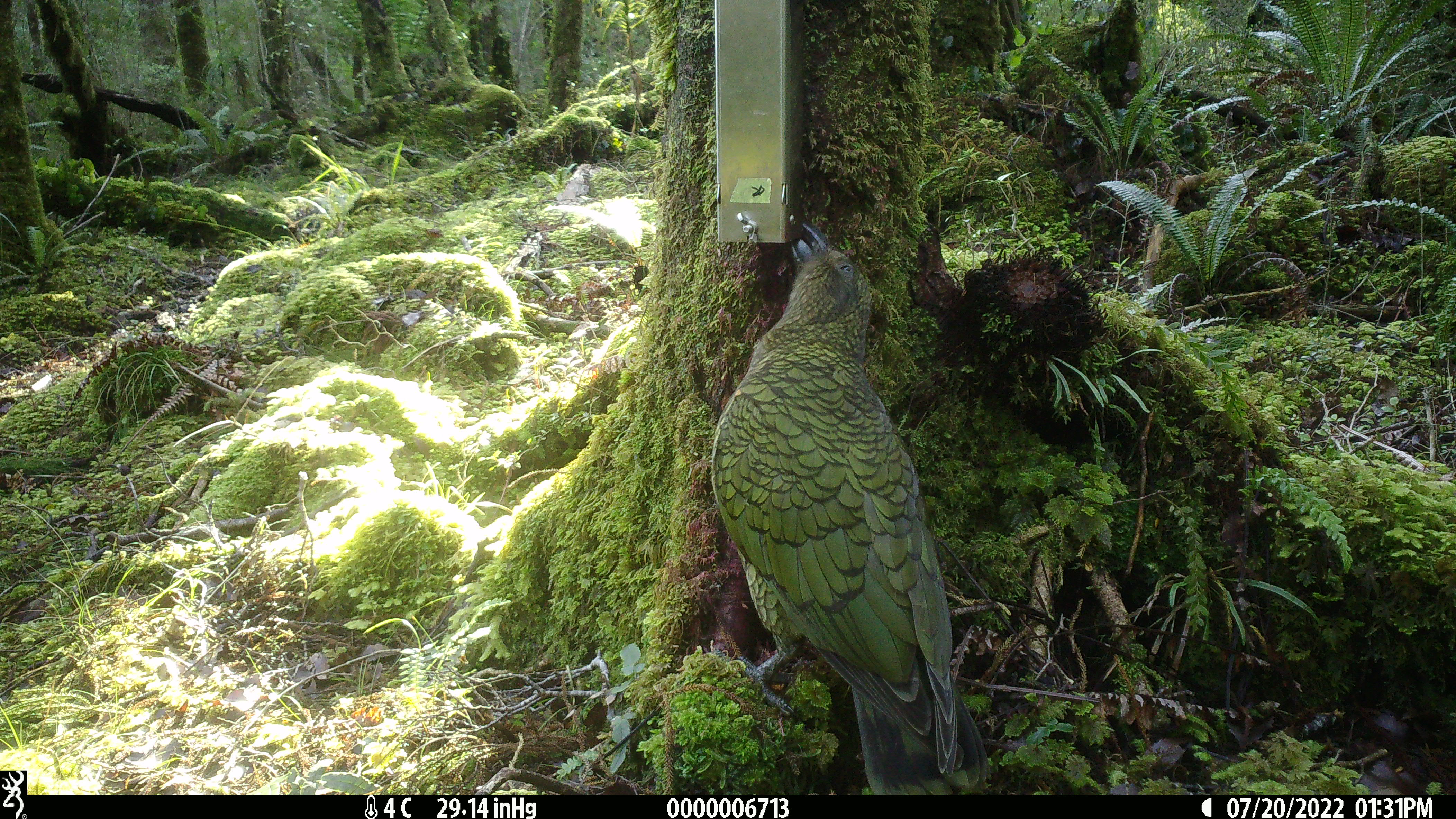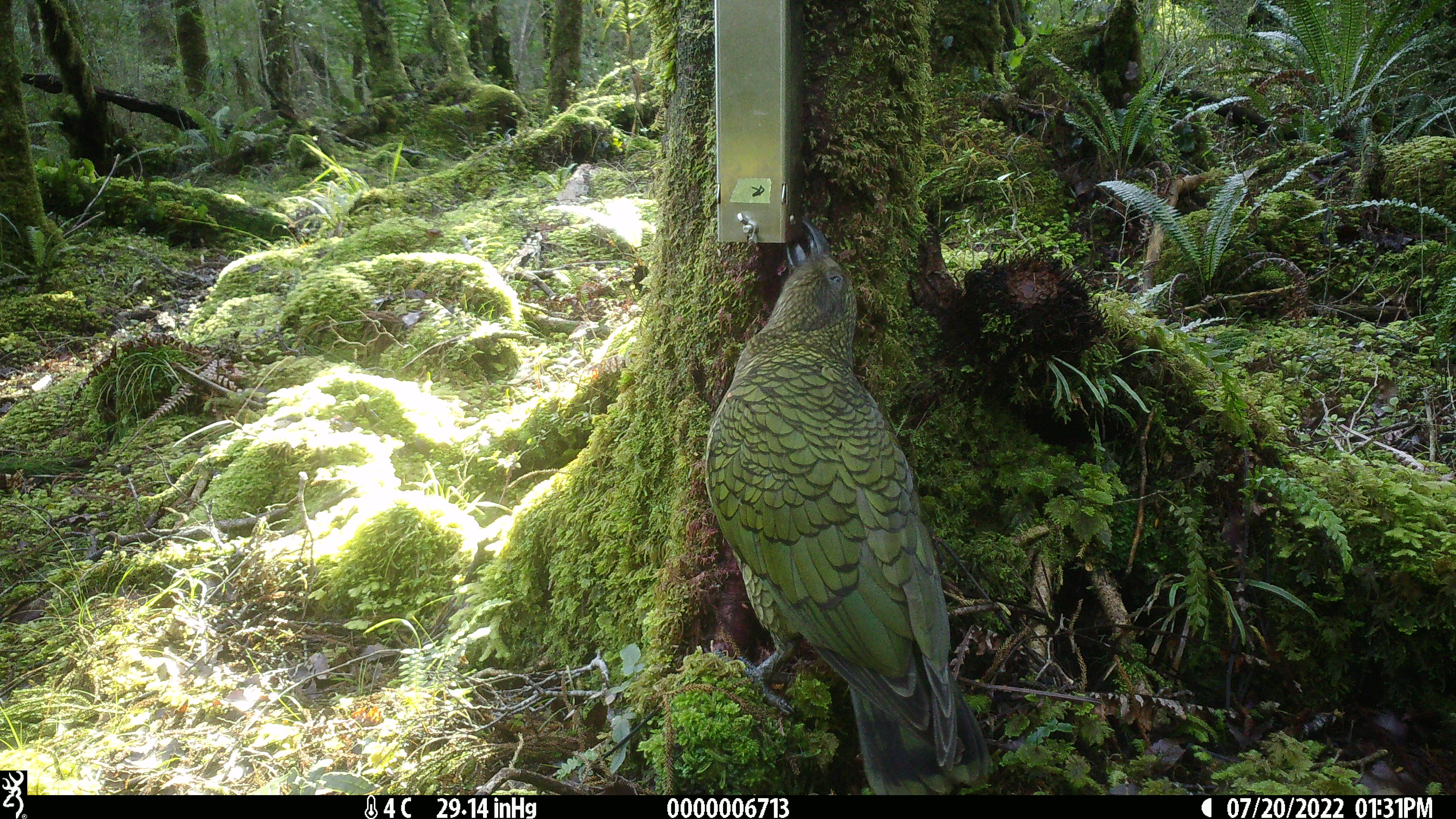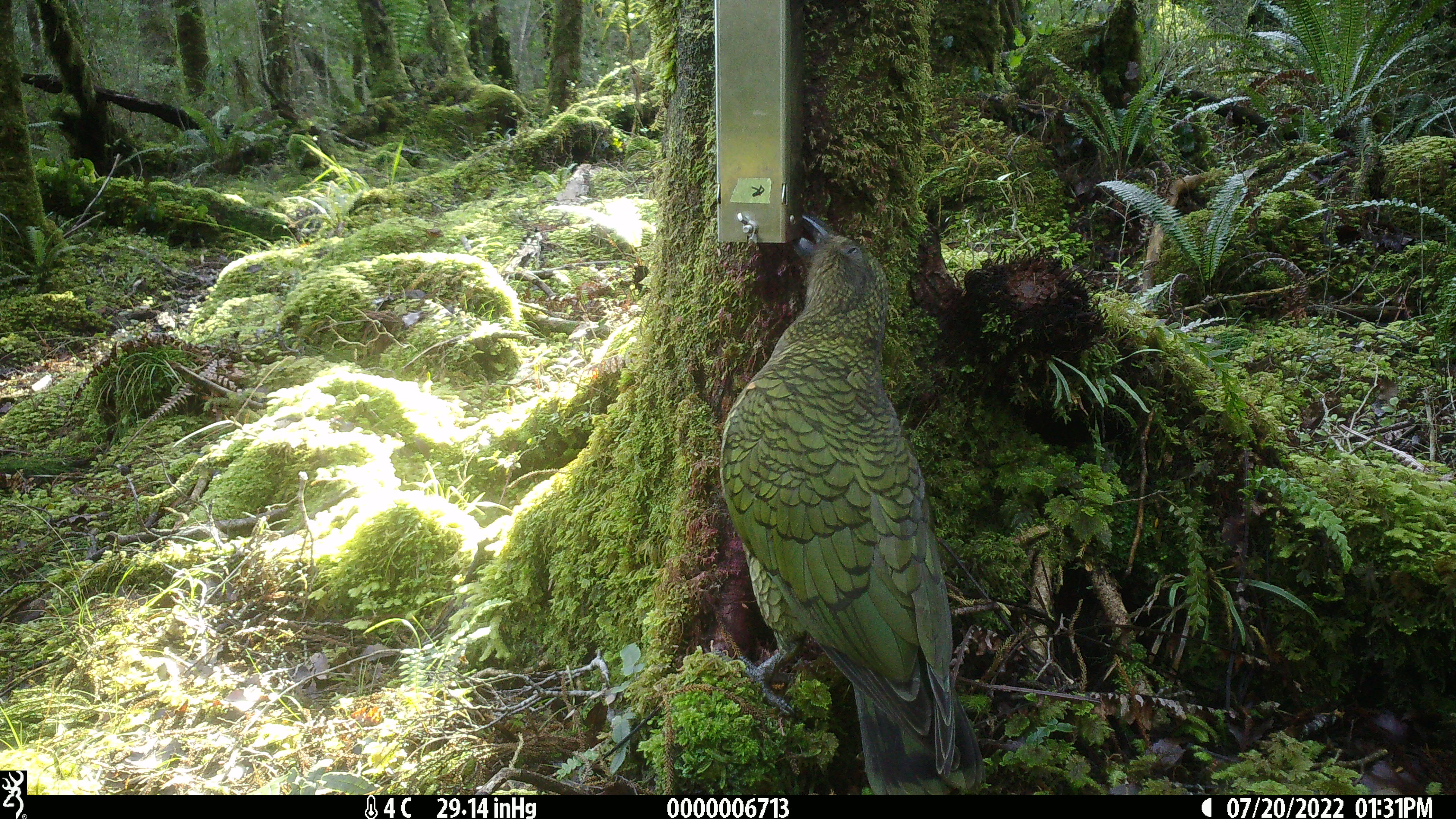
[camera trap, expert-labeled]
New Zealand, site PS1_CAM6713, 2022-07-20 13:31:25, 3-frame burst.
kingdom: Animalia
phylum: Chordata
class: Aves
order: Psittaciformes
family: Strigopidae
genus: Nestor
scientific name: Nestor notabilis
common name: kea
Kea (Nestor notabilis).